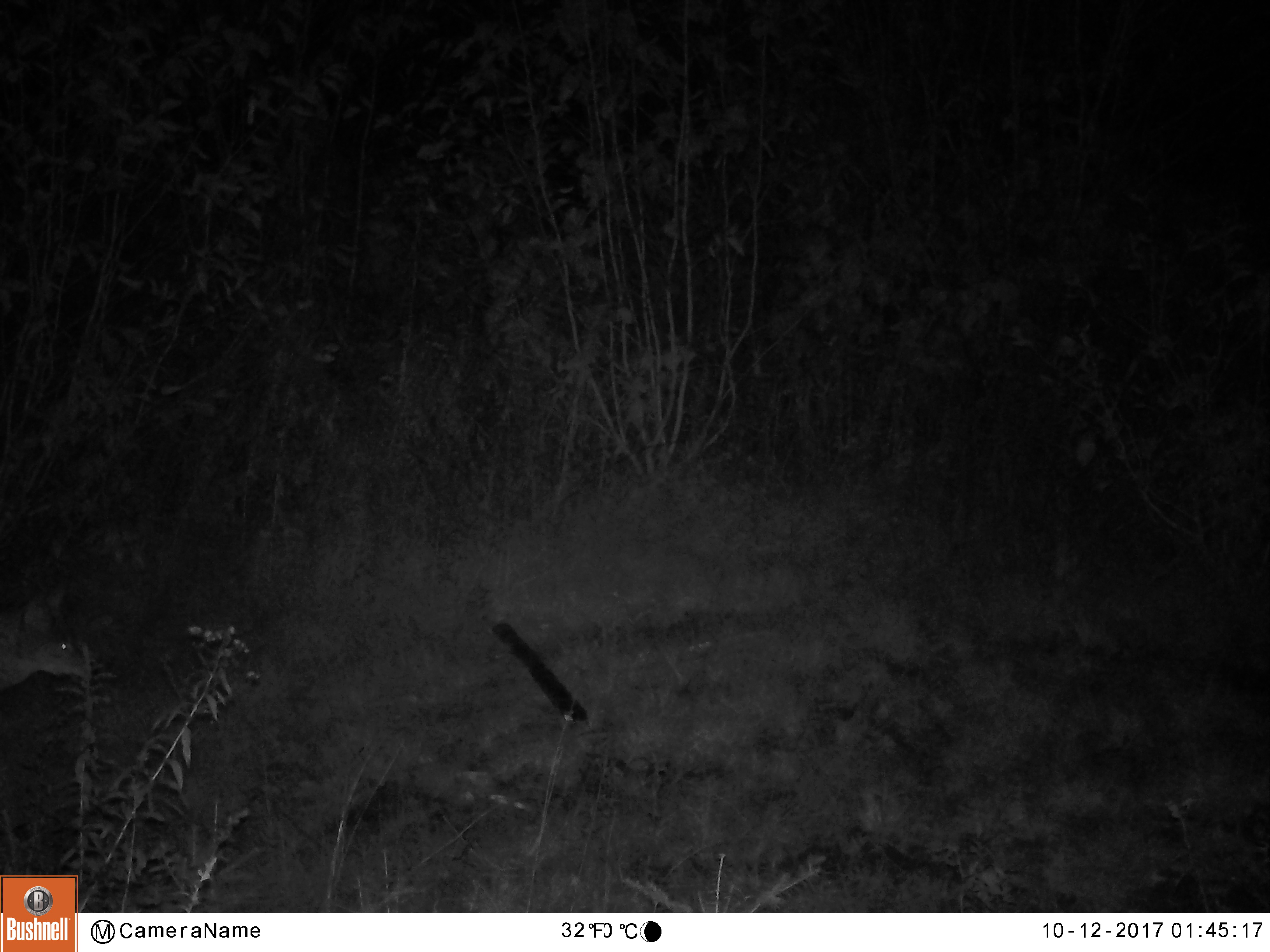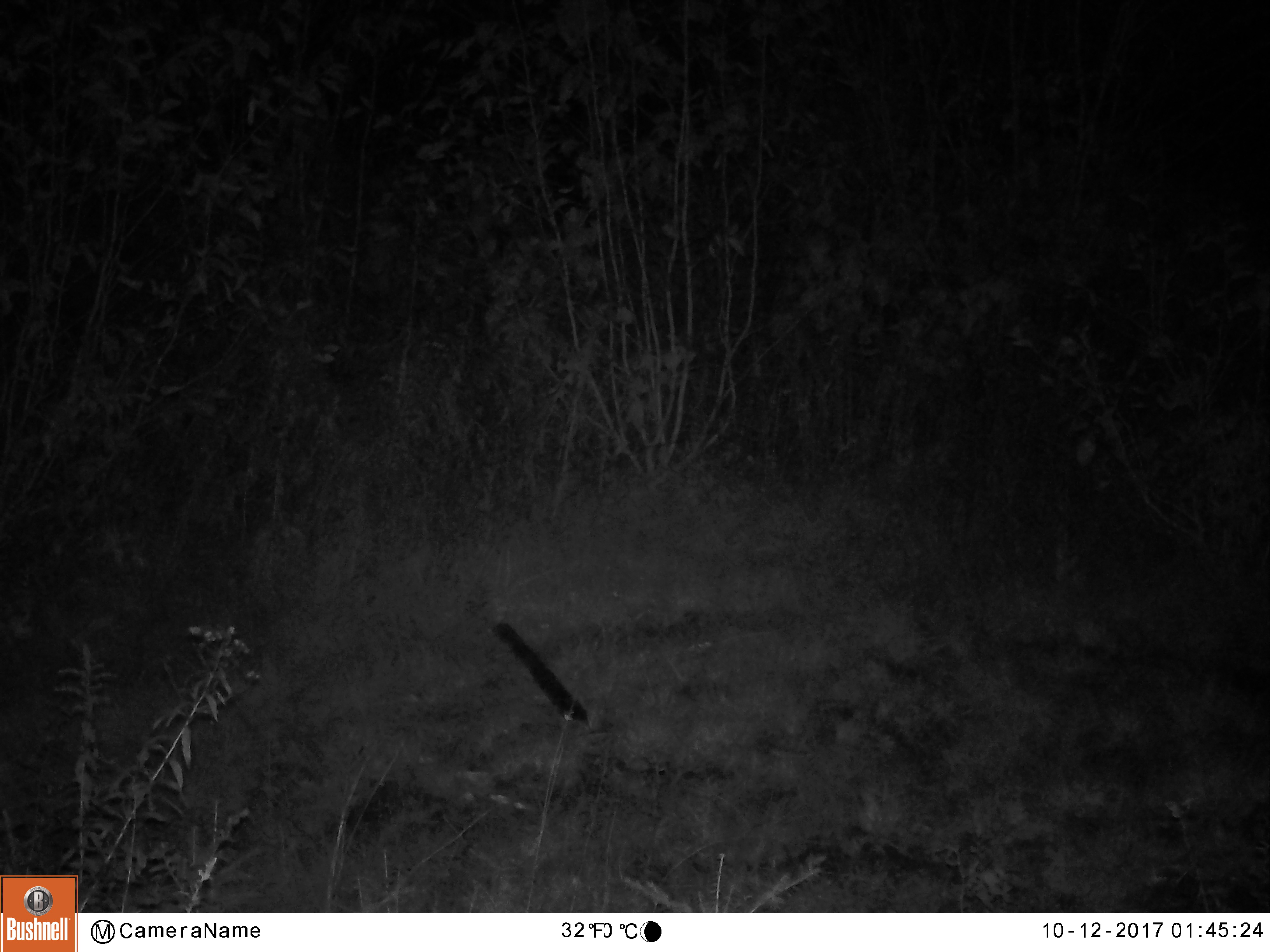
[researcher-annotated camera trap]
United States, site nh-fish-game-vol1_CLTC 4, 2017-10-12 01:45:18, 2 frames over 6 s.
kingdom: Animalia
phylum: Chordata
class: Mammalia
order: Artiodactyla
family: Cervidae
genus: Odocoileus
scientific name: Odocoileus virginianus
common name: white-tailed deer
White-tailed deer (Odocoileus virginianus).